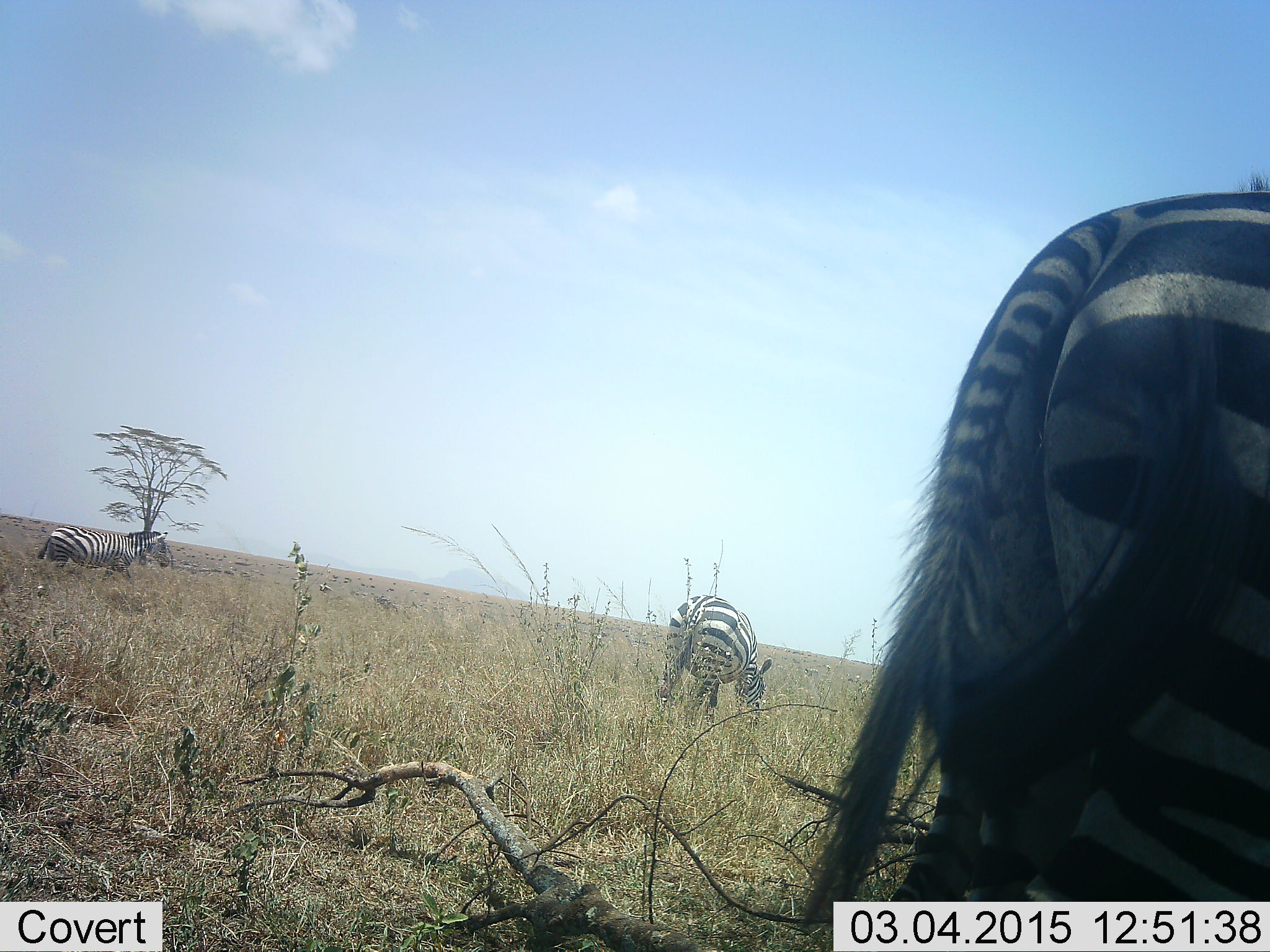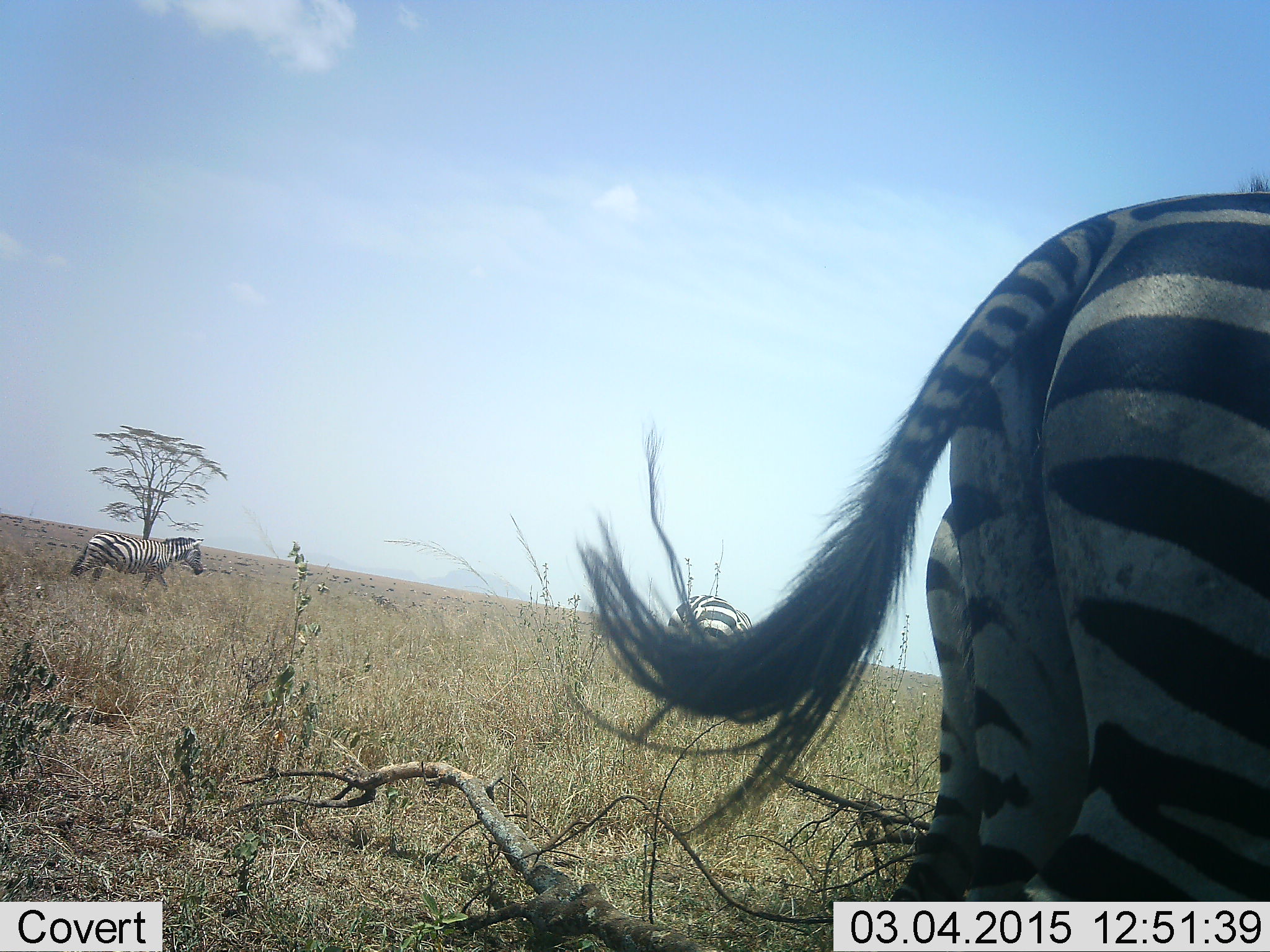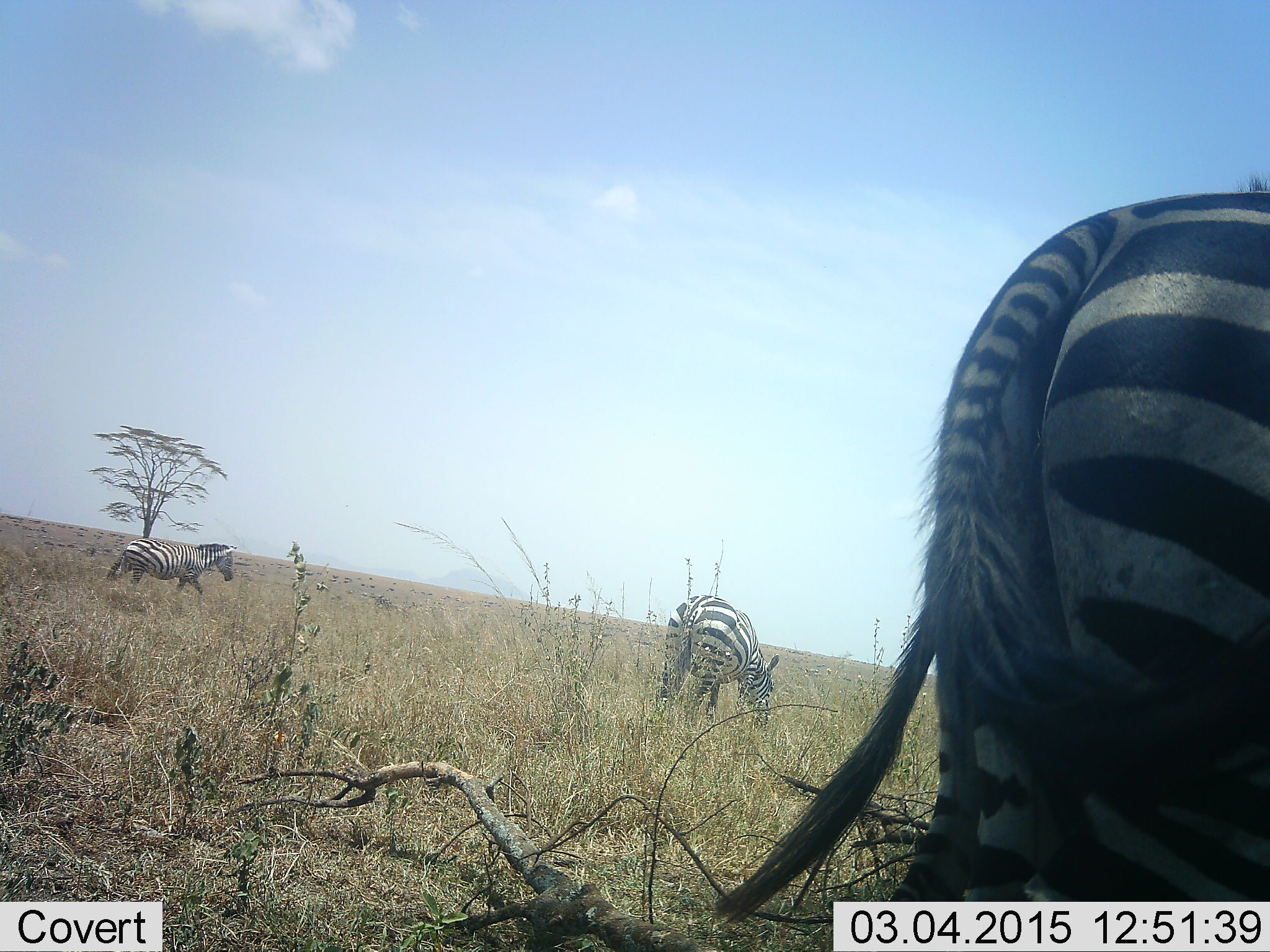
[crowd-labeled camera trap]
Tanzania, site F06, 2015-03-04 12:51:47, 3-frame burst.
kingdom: Animalia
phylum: Chordata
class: Mammalia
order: Perissodactyla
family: Equidae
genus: Equus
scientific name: Equus quagga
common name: plains zebra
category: zebra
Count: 3.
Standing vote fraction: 82%.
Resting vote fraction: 0%.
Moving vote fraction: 82%.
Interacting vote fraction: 0%.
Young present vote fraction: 0%.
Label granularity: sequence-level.